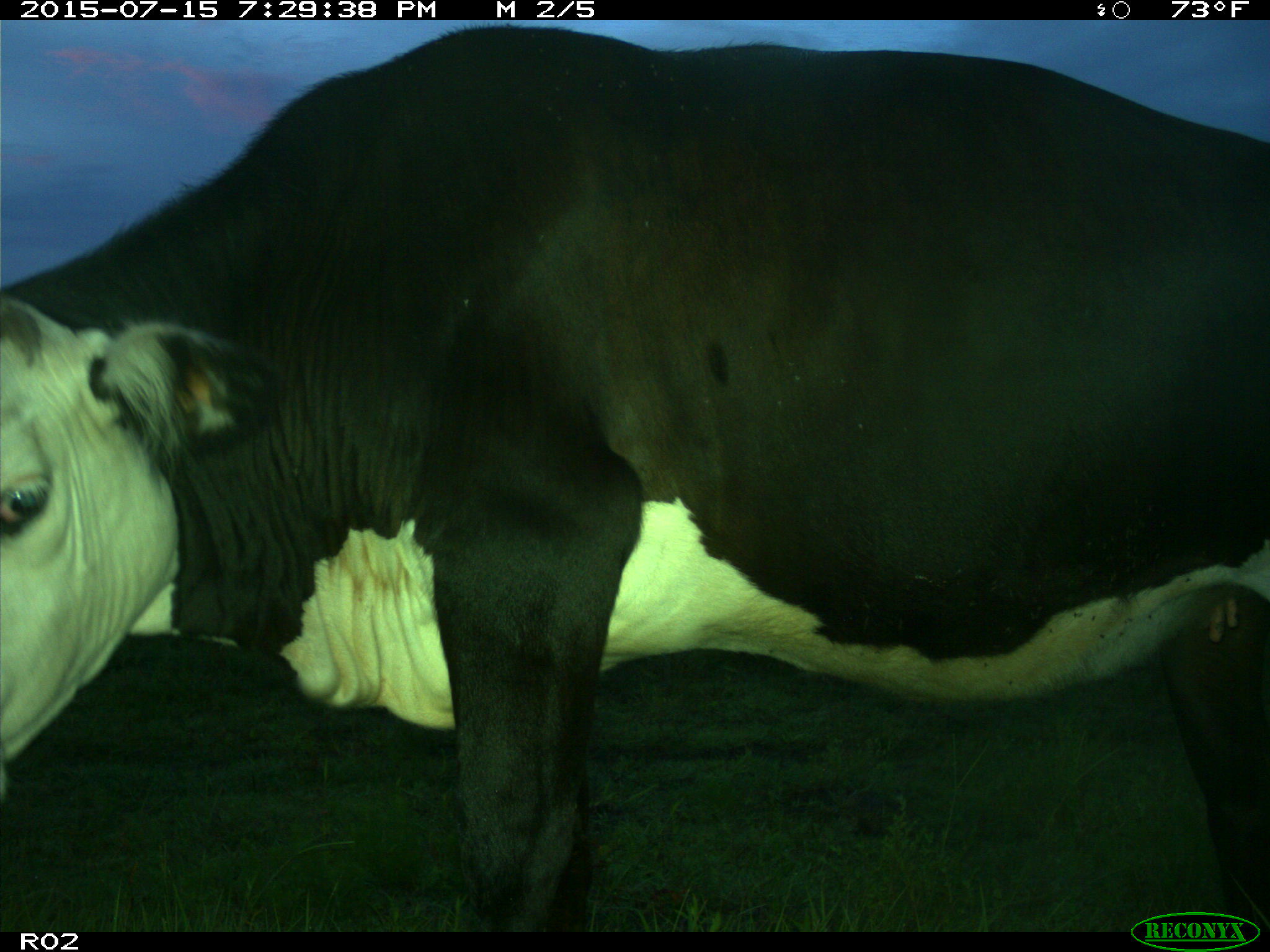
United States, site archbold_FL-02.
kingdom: Animalia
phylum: Chordata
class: Mammalia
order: Artiodactyla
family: Bovidae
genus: Bos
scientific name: Bos taurus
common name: domestic cow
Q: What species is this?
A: Bos taurus (domestic cow).